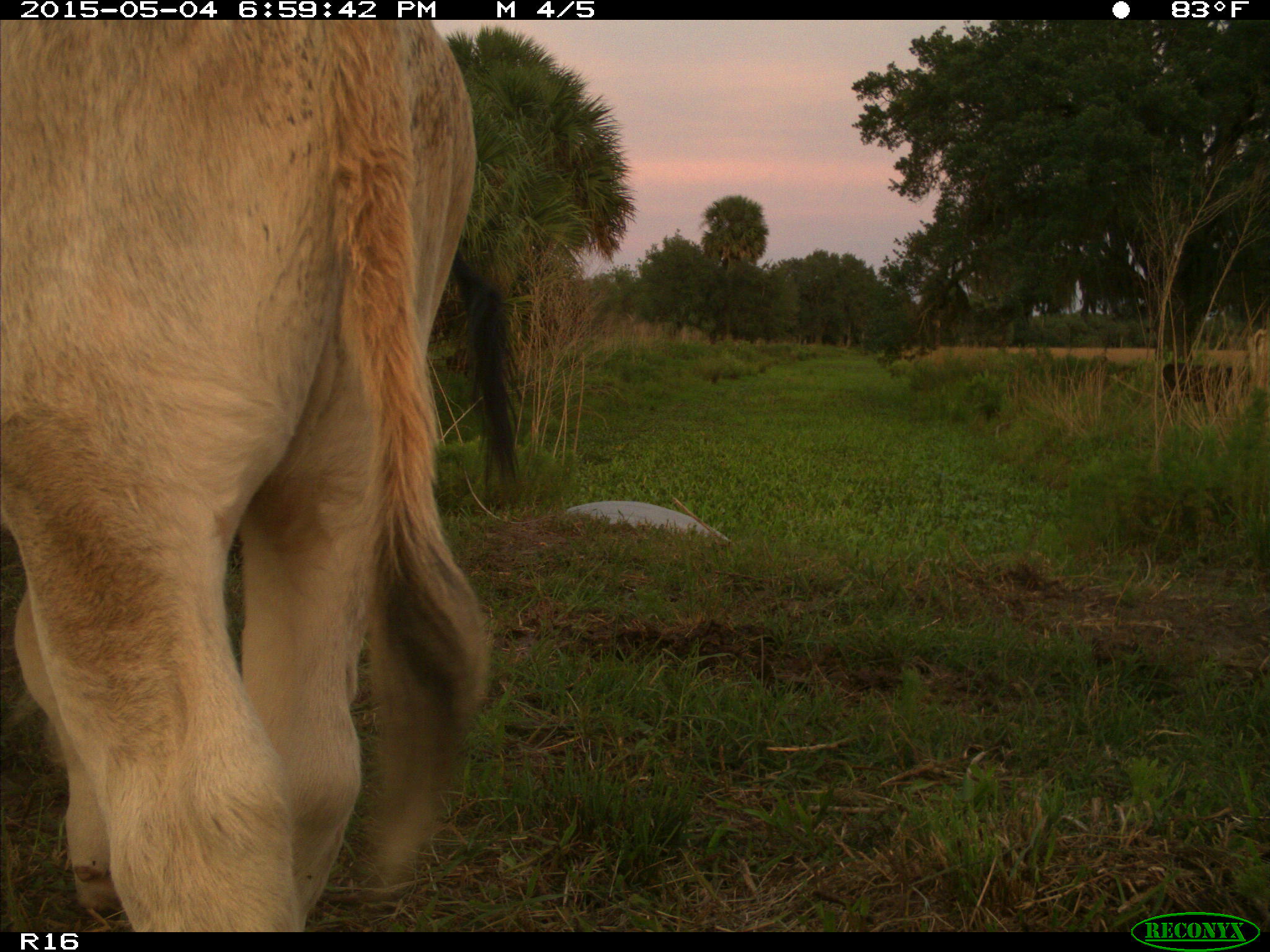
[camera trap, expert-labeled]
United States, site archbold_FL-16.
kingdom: Animalia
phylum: Chordata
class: Mammalia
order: Artiodactyla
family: Bovidae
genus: Bos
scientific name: Bos taurus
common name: domestic cow